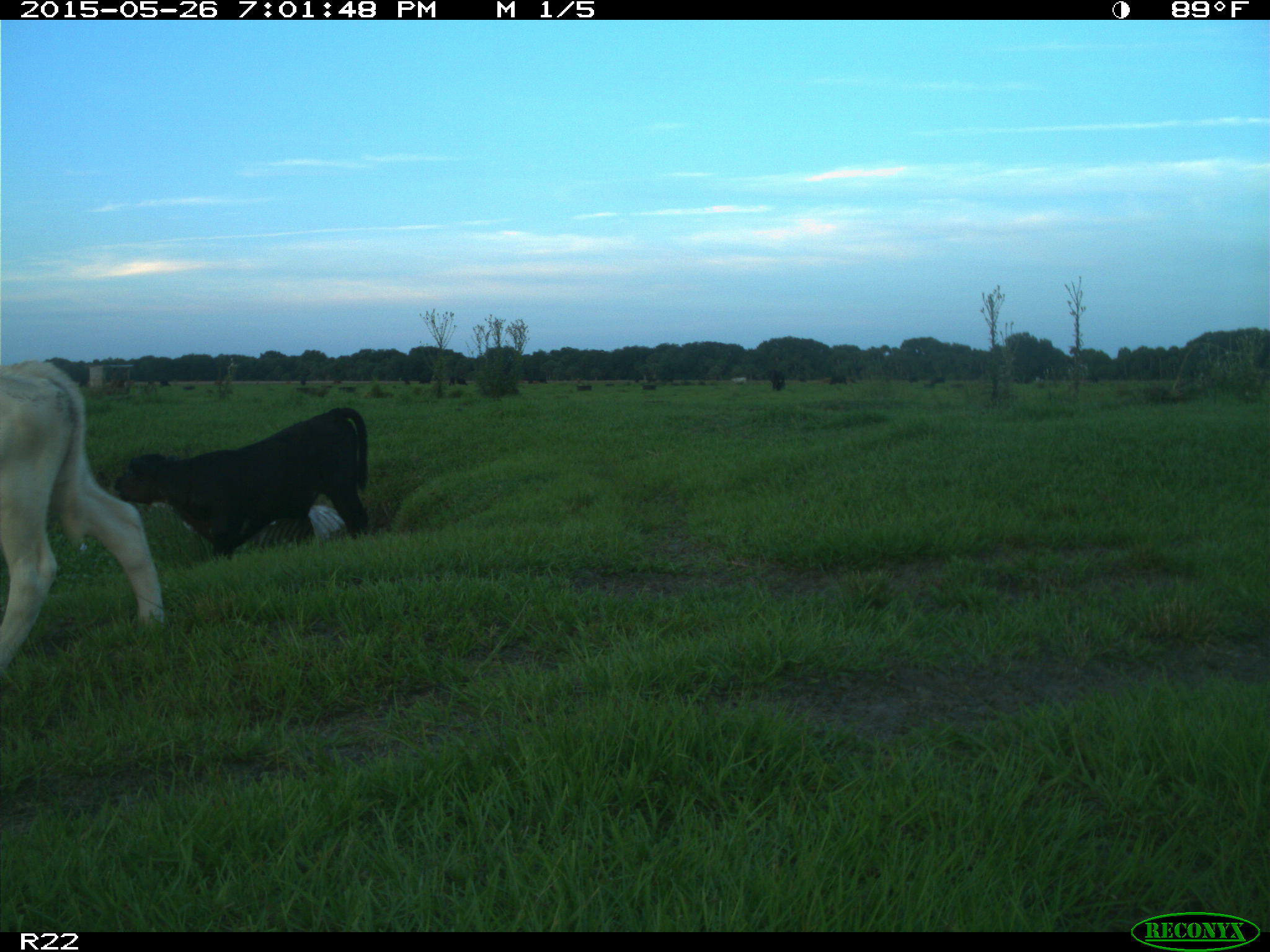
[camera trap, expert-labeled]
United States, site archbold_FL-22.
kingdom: Animalia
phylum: Chordata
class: Mammalia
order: Artiodactyla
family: Bovidae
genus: Bos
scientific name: Bos taurus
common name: domestic cow